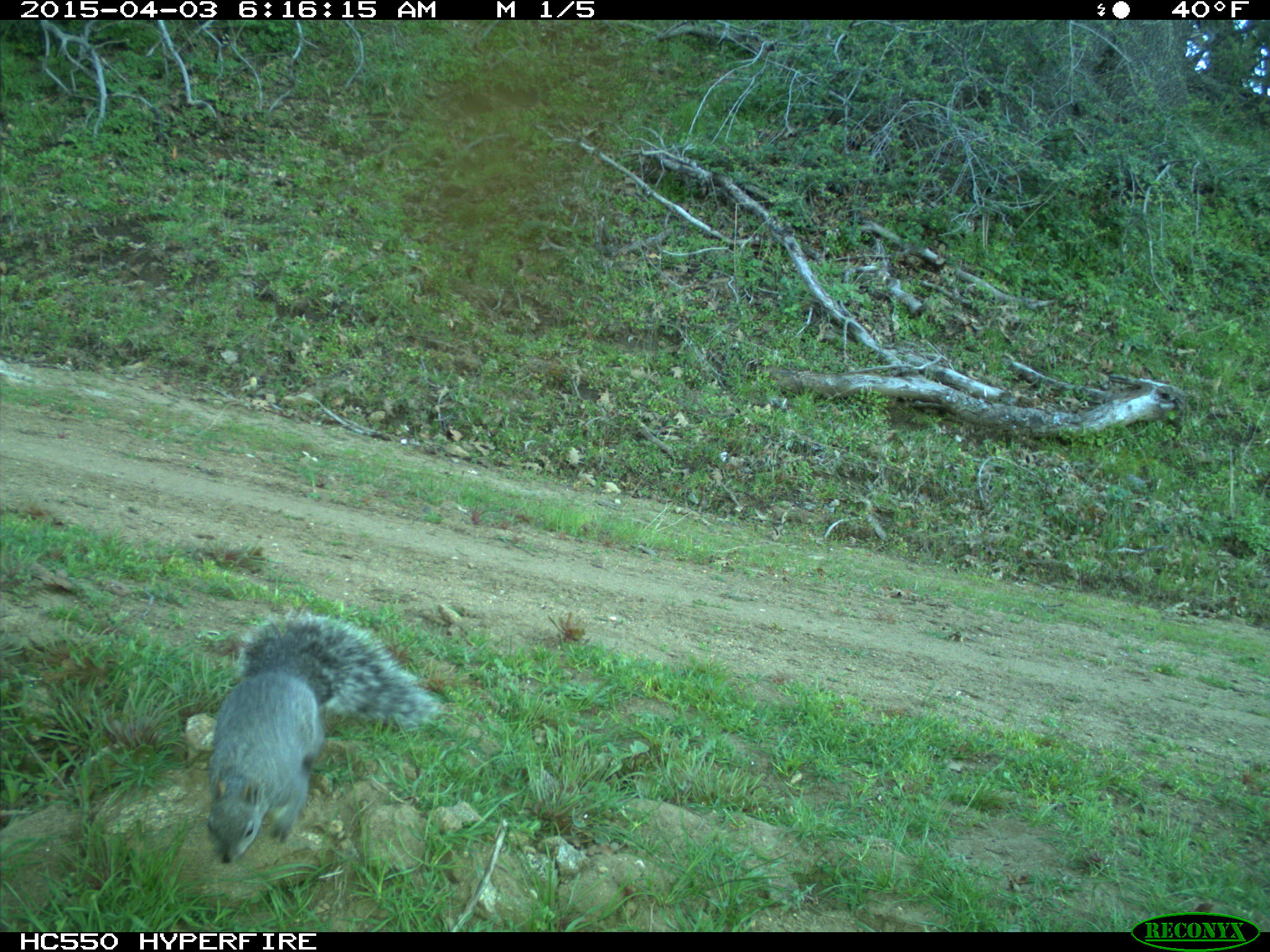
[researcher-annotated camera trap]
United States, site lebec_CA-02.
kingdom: Animalia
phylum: Chordata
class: Mammalia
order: Rodentia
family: Sciuridae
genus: Sciurus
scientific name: Sciurus carolinensis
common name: eastern gray squirrel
Sciurus carolinensis (eastern gray squirrel).